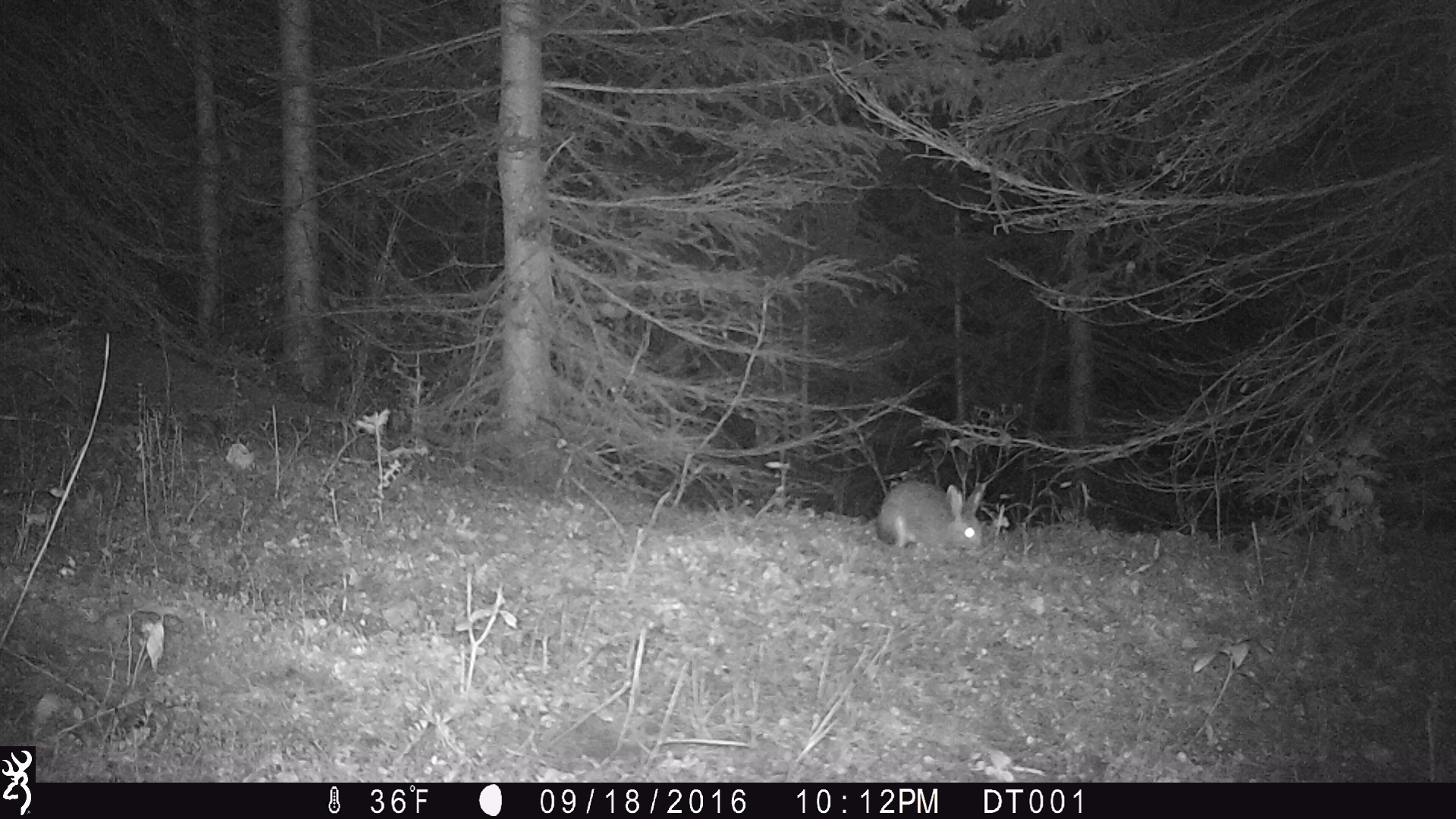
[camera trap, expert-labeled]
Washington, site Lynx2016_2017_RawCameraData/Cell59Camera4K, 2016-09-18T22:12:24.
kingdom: Animalia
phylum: Chordata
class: Mammalia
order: Lagomorpha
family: Leporidae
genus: Lepus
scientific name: Lepus americanus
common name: snowshoe hare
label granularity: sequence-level